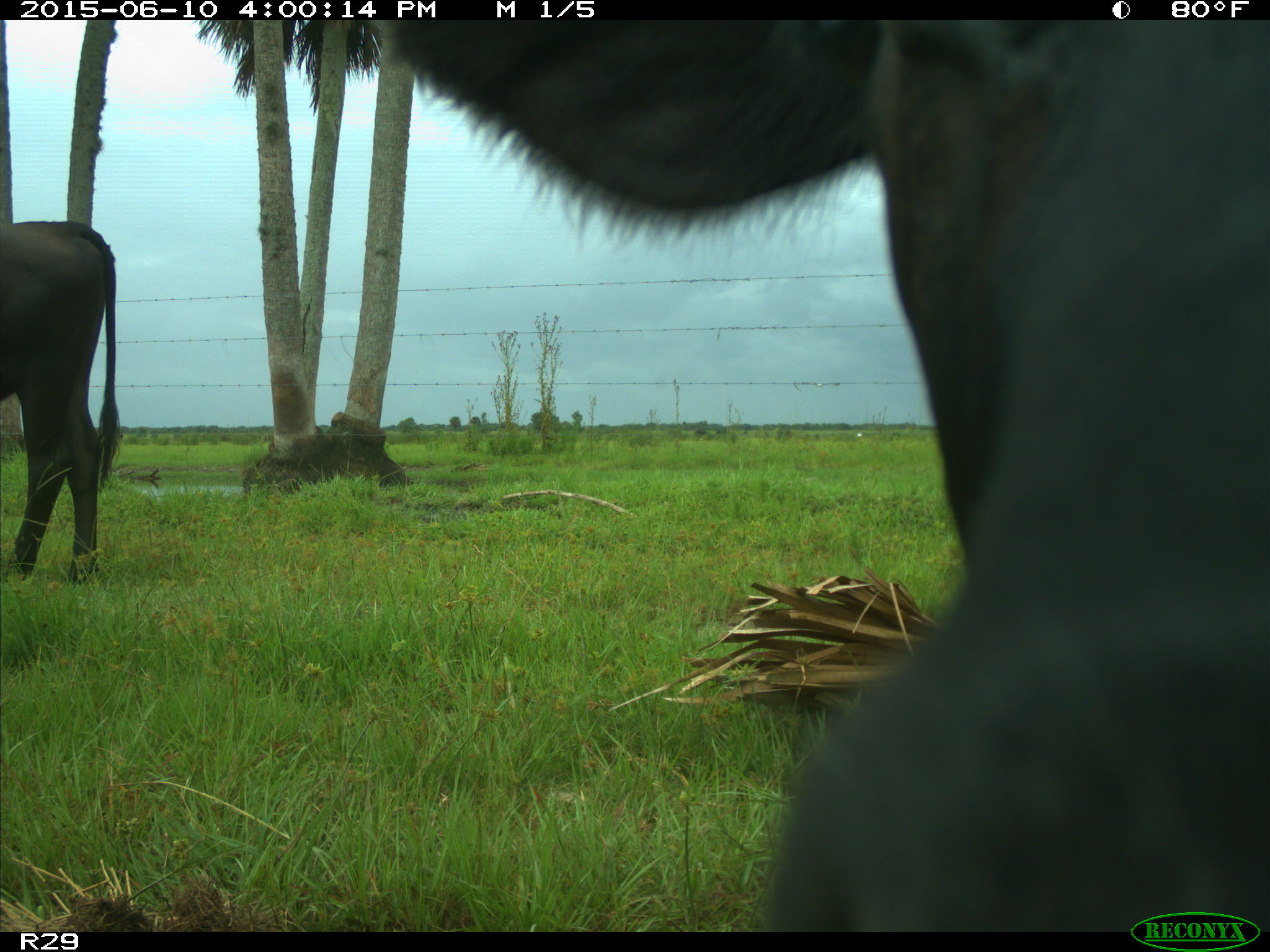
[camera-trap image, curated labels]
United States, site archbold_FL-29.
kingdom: Animalia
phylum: Chordata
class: Mammalia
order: Artiodactyla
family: Bovidae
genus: Bos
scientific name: Bos taurus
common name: domestic cow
Bos taurus (domestic cow).